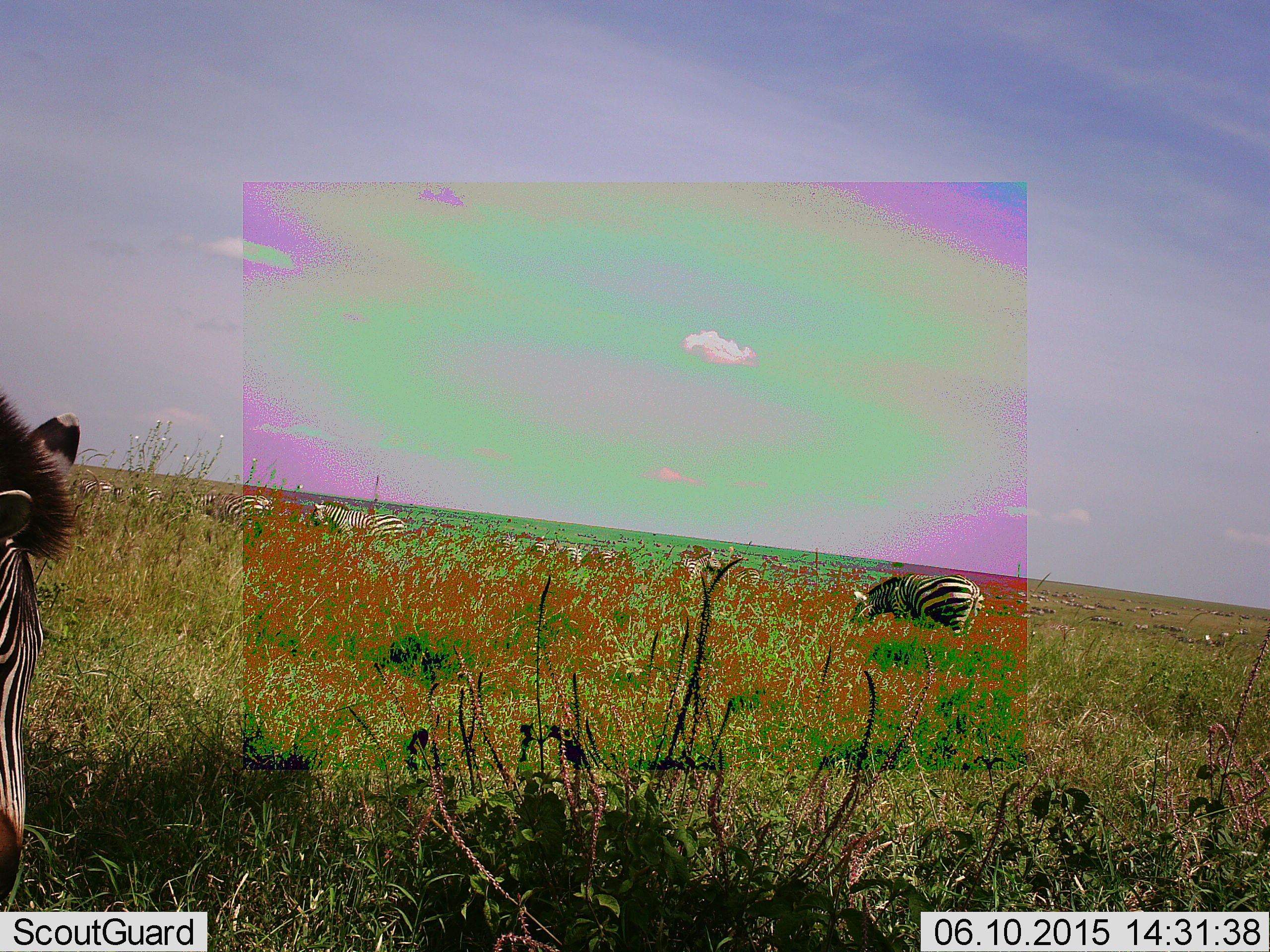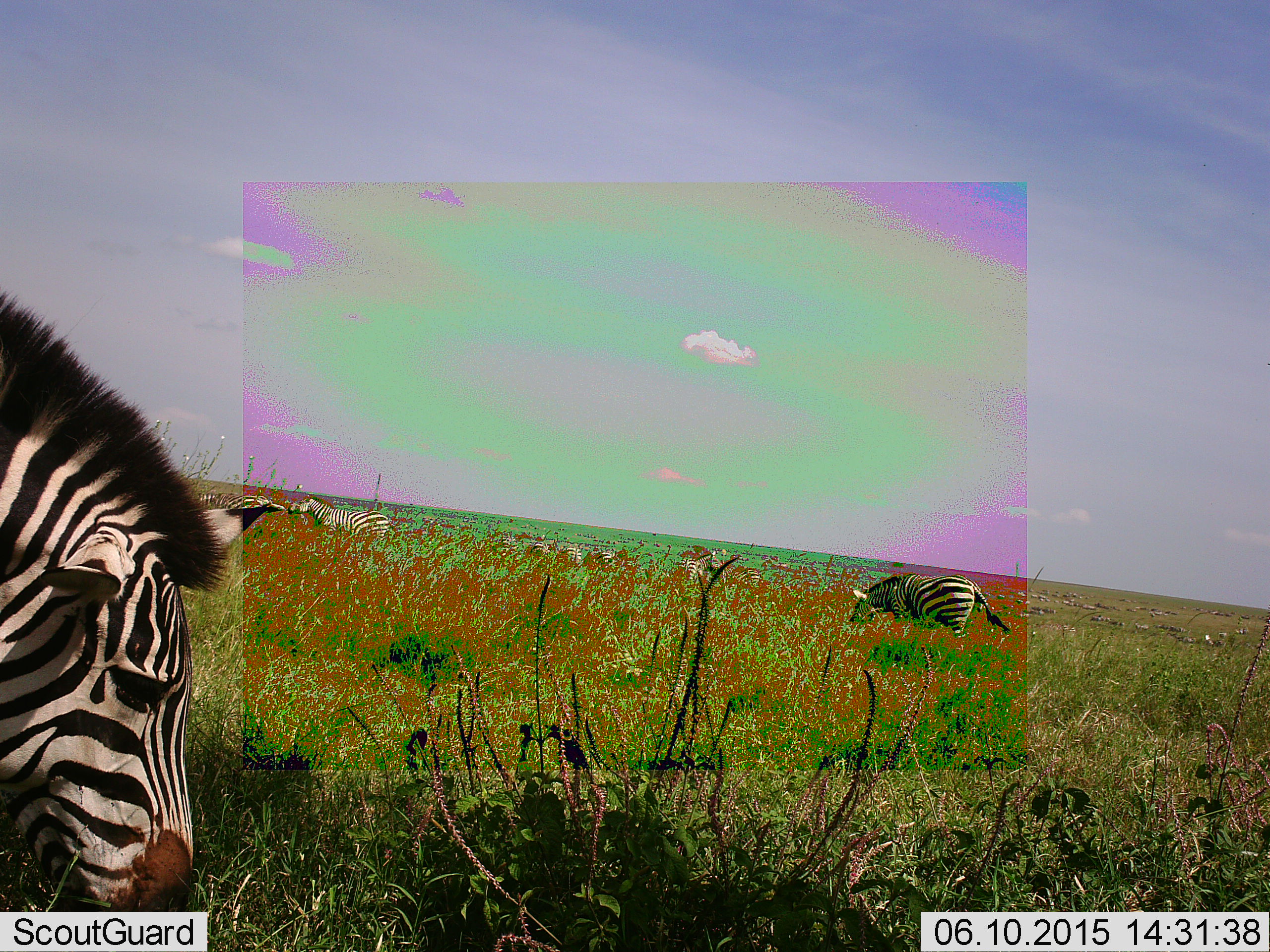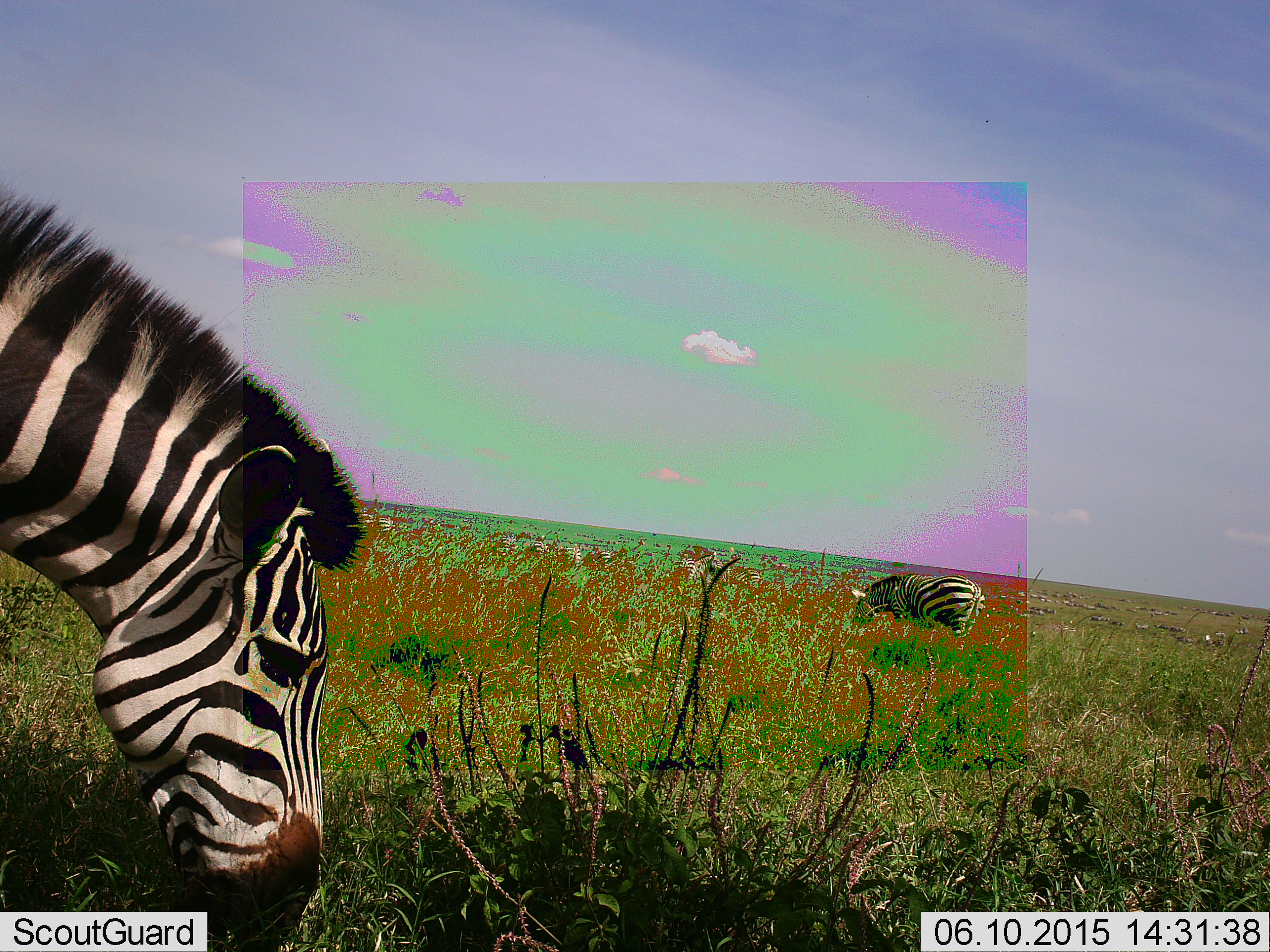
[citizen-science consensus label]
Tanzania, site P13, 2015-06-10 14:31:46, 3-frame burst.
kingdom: Animalia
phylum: Chordata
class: Mammalia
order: Perissodactyla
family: Equidae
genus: Equus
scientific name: Equus quagga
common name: plains zebra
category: zebra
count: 5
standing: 50%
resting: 0%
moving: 60%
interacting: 0%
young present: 0%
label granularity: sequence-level